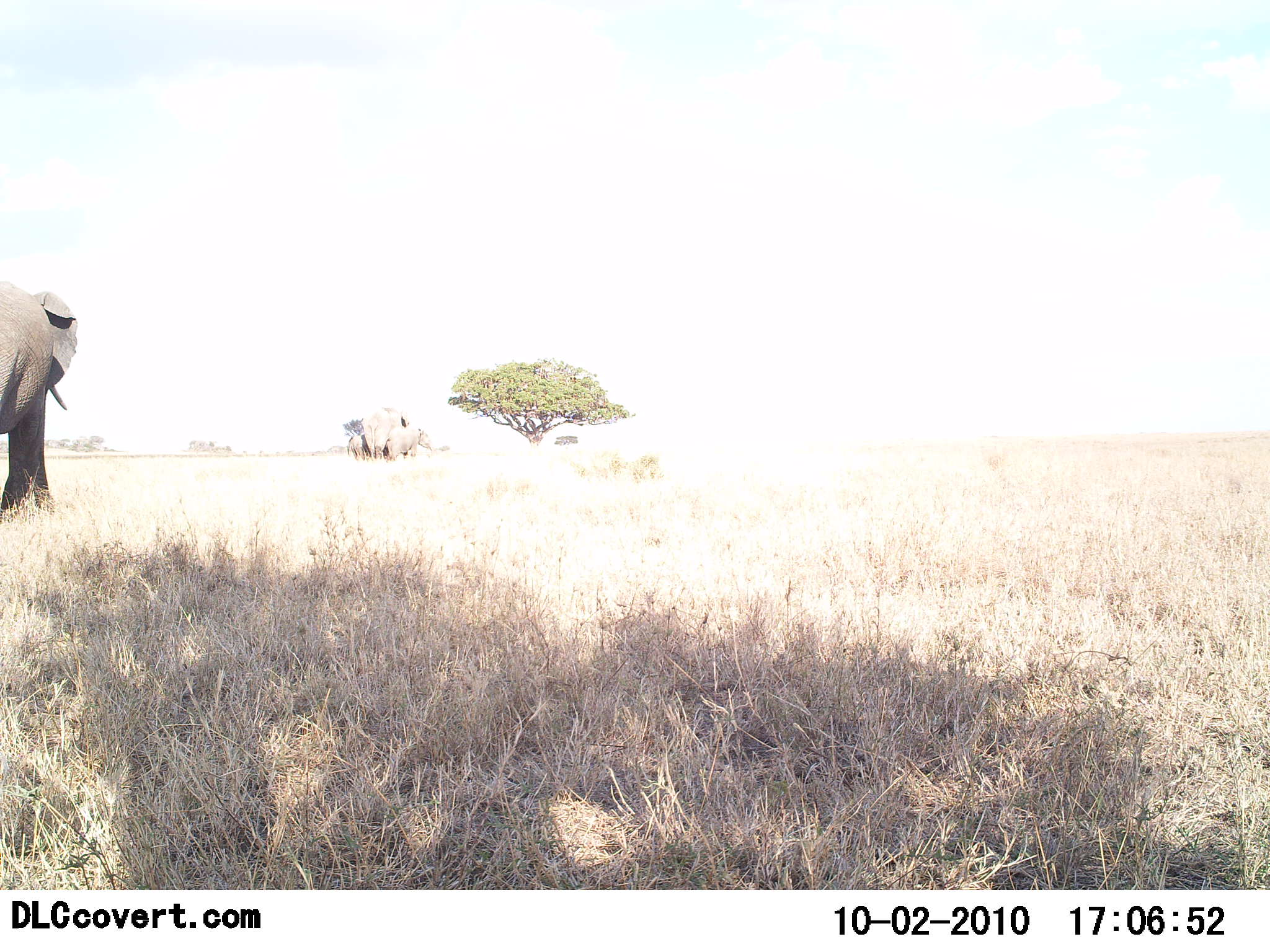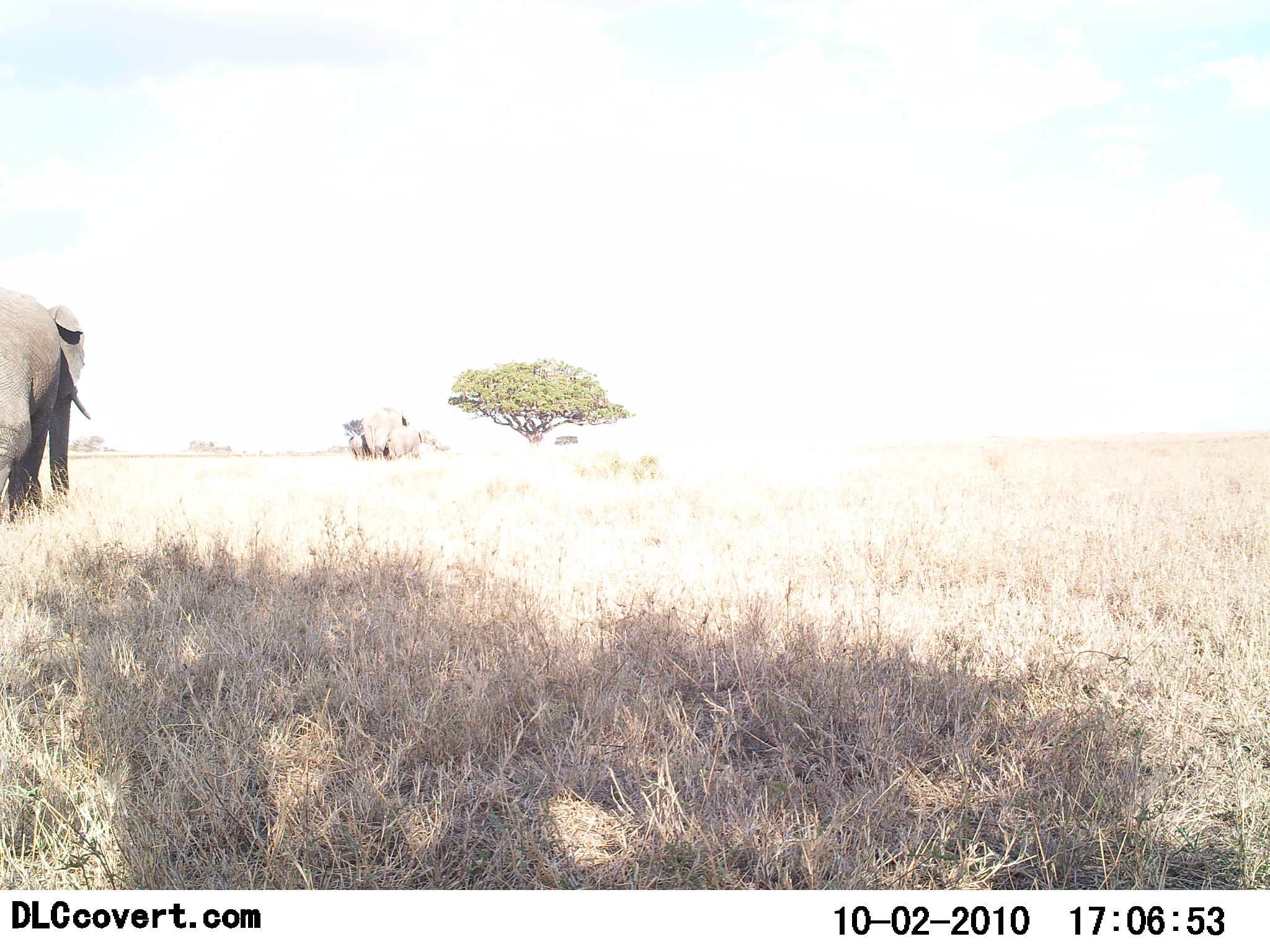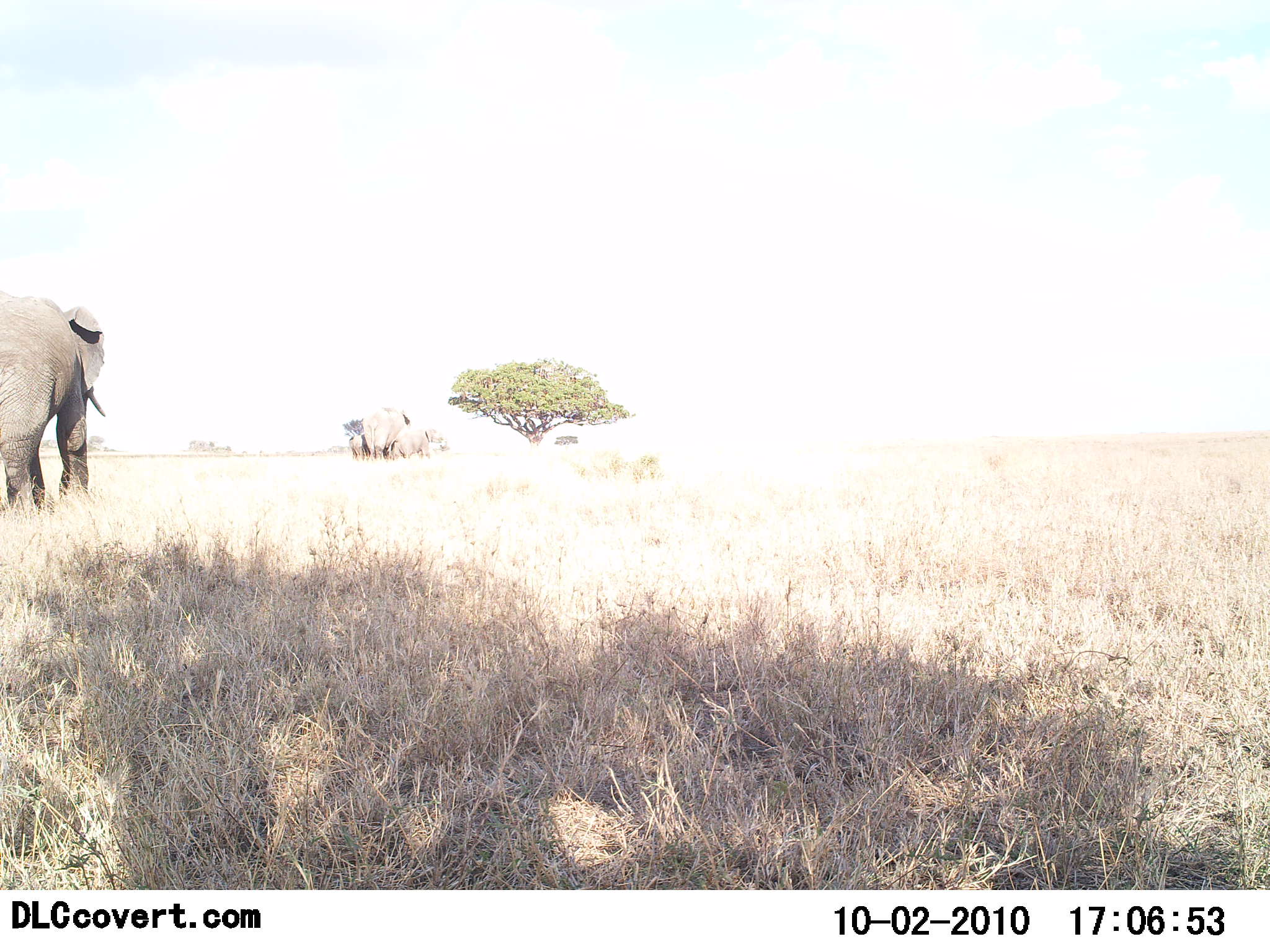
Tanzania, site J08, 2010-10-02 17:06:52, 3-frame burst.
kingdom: Animalia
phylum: Chordata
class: Mammalia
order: Proboscidea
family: Elephantidae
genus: Loxodonta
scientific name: Loxodonta africana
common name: african bush elephant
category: elephant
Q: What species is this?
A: Elephant (african bush elephant) (Loxodonta africana).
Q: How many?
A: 4.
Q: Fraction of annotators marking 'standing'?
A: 75%.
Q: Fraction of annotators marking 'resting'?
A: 8%.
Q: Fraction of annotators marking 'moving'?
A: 83%.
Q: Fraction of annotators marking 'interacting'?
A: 0%.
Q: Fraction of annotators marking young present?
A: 42%.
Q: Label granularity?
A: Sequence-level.